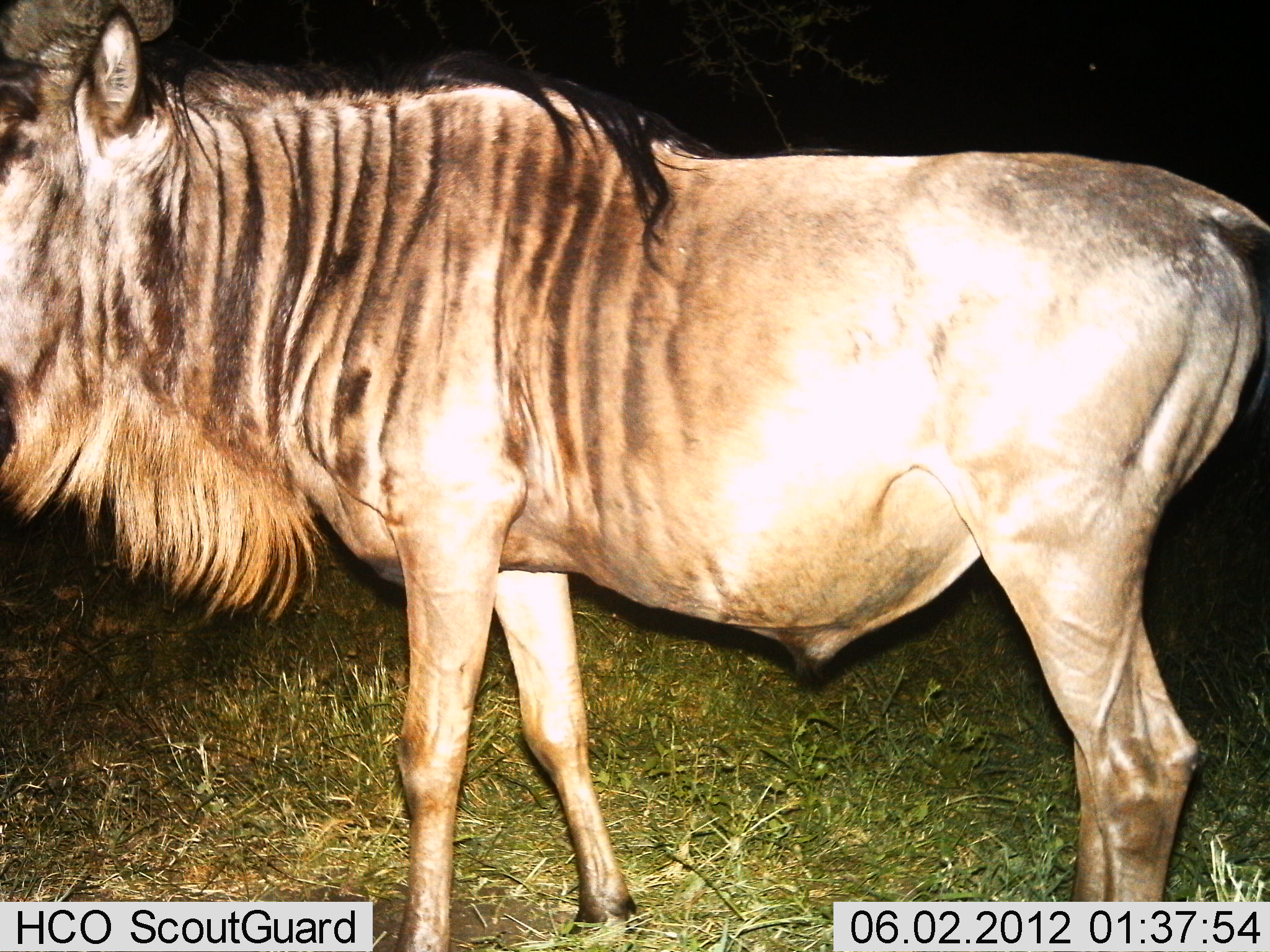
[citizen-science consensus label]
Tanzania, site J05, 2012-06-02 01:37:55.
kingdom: Animalia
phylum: Chordata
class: Mammalia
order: Artiodactyla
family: Bovidae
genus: Connochaetes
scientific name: Connochaetes taurinus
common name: blue wildebeest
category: wildebeest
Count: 1.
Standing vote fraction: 90%.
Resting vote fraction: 0%.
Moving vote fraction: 10%.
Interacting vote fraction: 0%.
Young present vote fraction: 0%.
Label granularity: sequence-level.